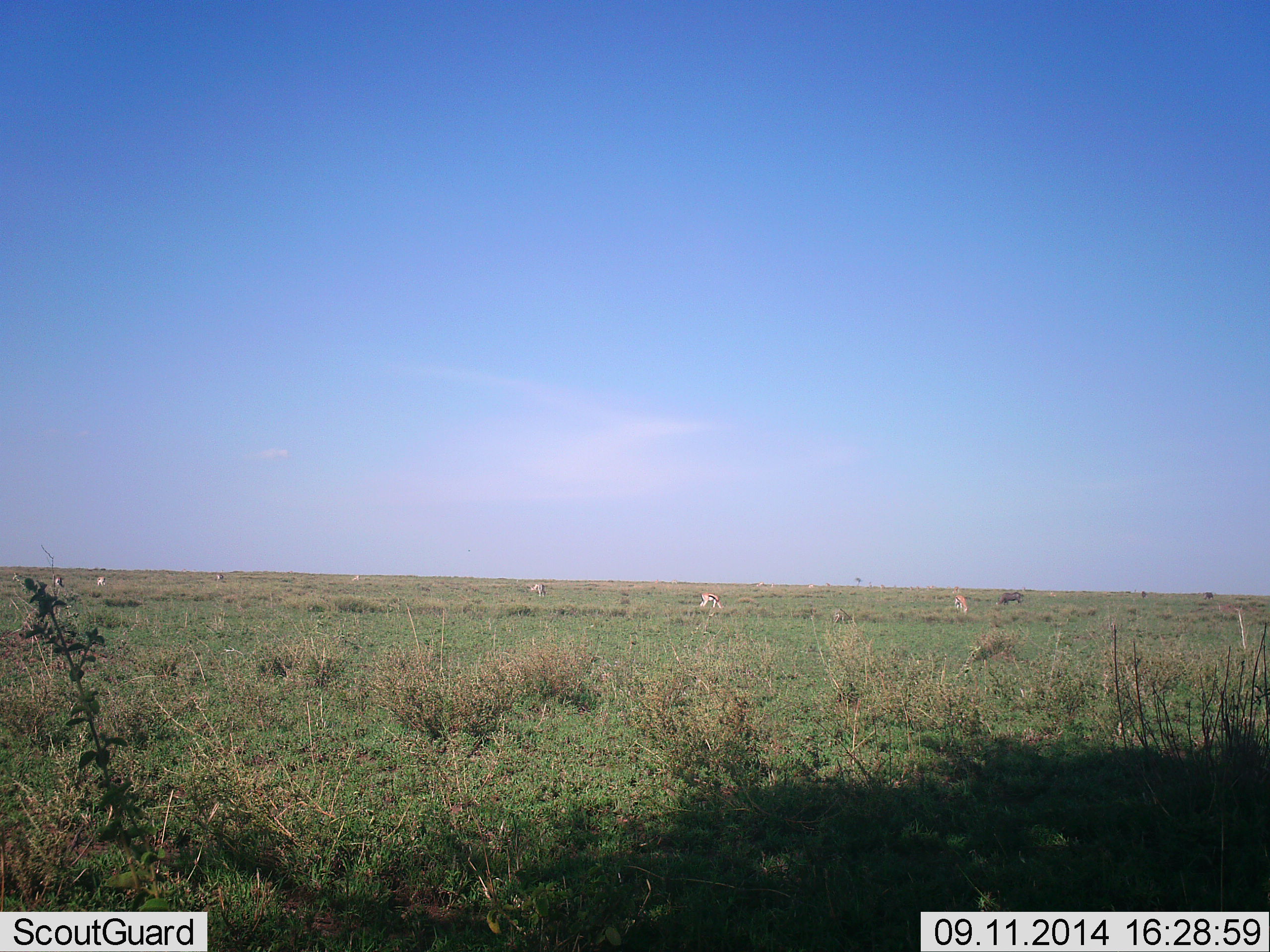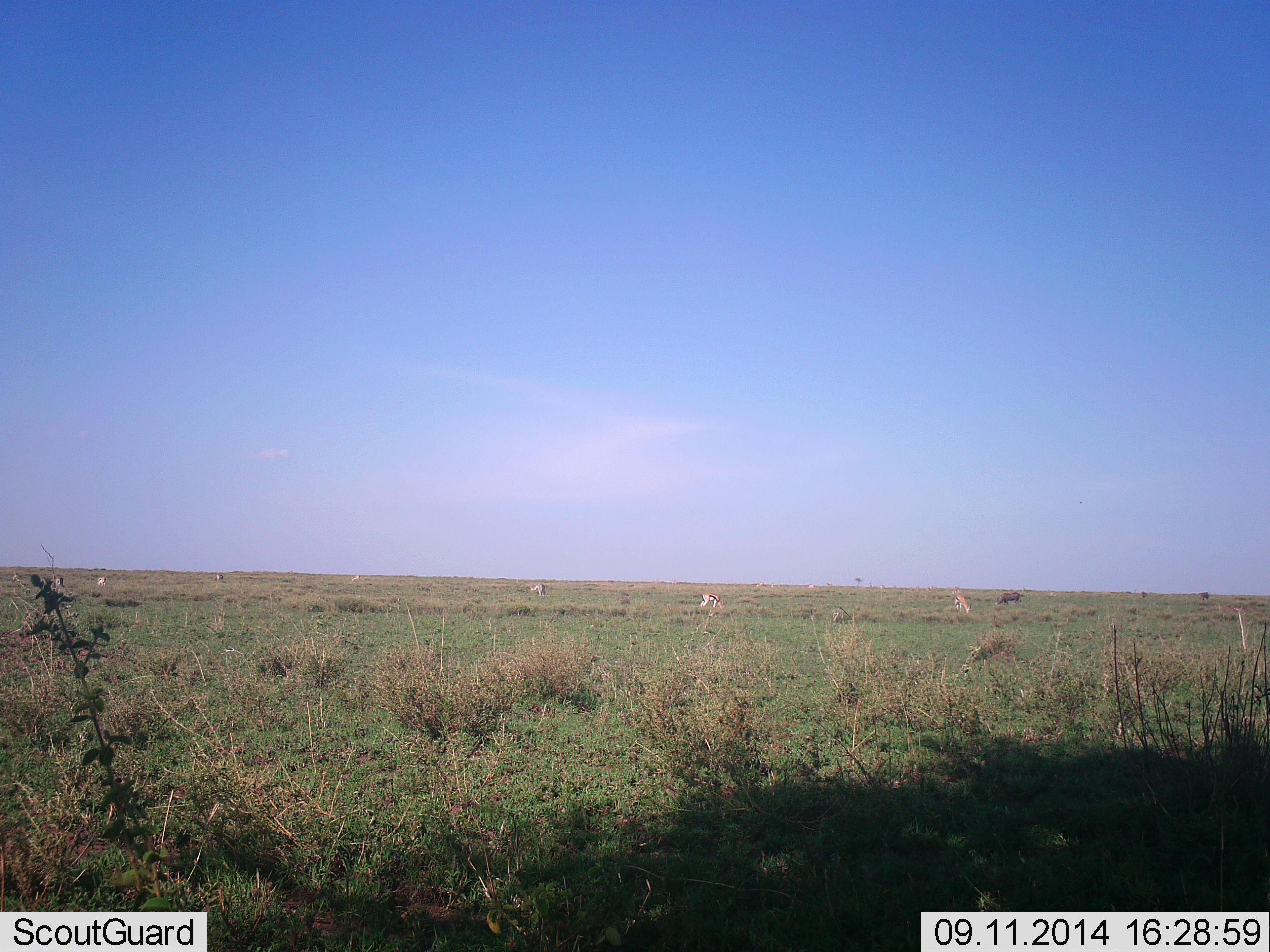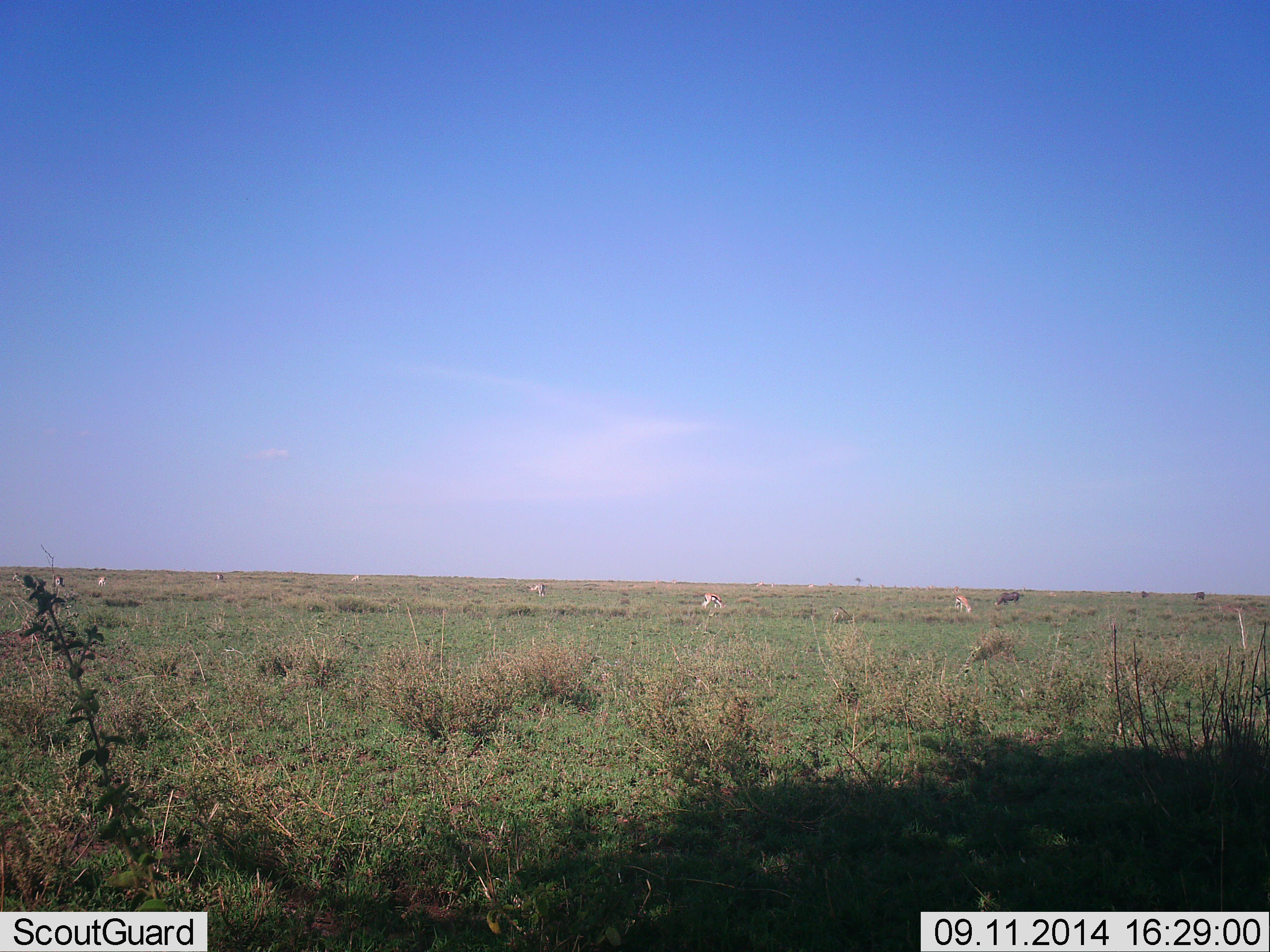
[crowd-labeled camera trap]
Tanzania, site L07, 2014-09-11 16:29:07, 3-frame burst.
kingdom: Animalia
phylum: Chordata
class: Mammalia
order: Artiodactyla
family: Bovidae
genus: Eudorcas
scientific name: Eudorcas thomsonii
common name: thomson's gazelle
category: gazellethomsons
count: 7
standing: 31%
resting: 0%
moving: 12%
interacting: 0%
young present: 0%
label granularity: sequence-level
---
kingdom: Animalia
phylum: Chordata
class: Mammalia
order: Artiodactyla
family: Bovidae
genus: Connochaetes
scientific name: Connochaetes taurinus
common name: blue wildebeest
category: wildebeest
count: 3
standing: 12%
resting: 0%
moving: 25%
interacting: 0%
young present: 0%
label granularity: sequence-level